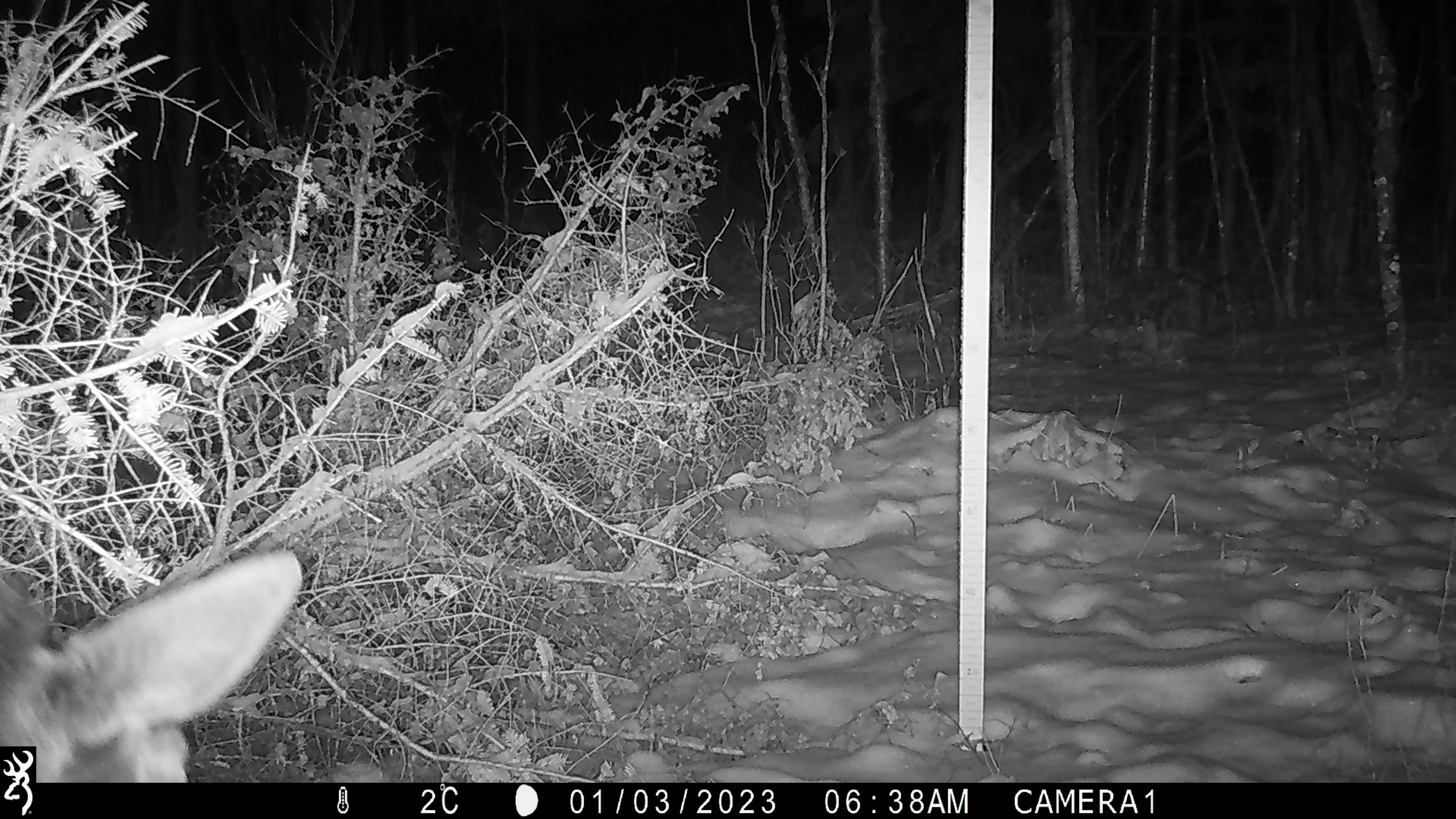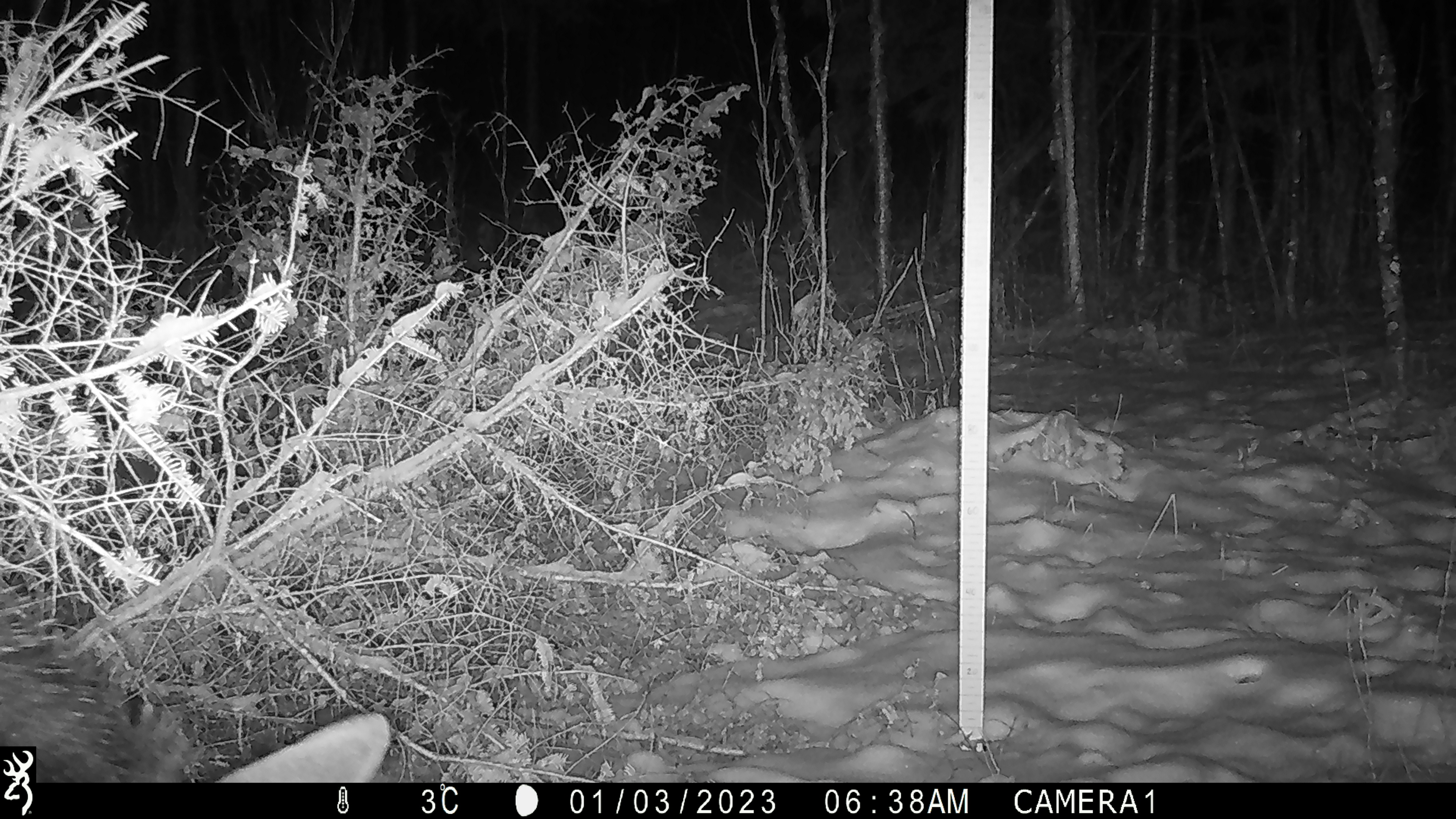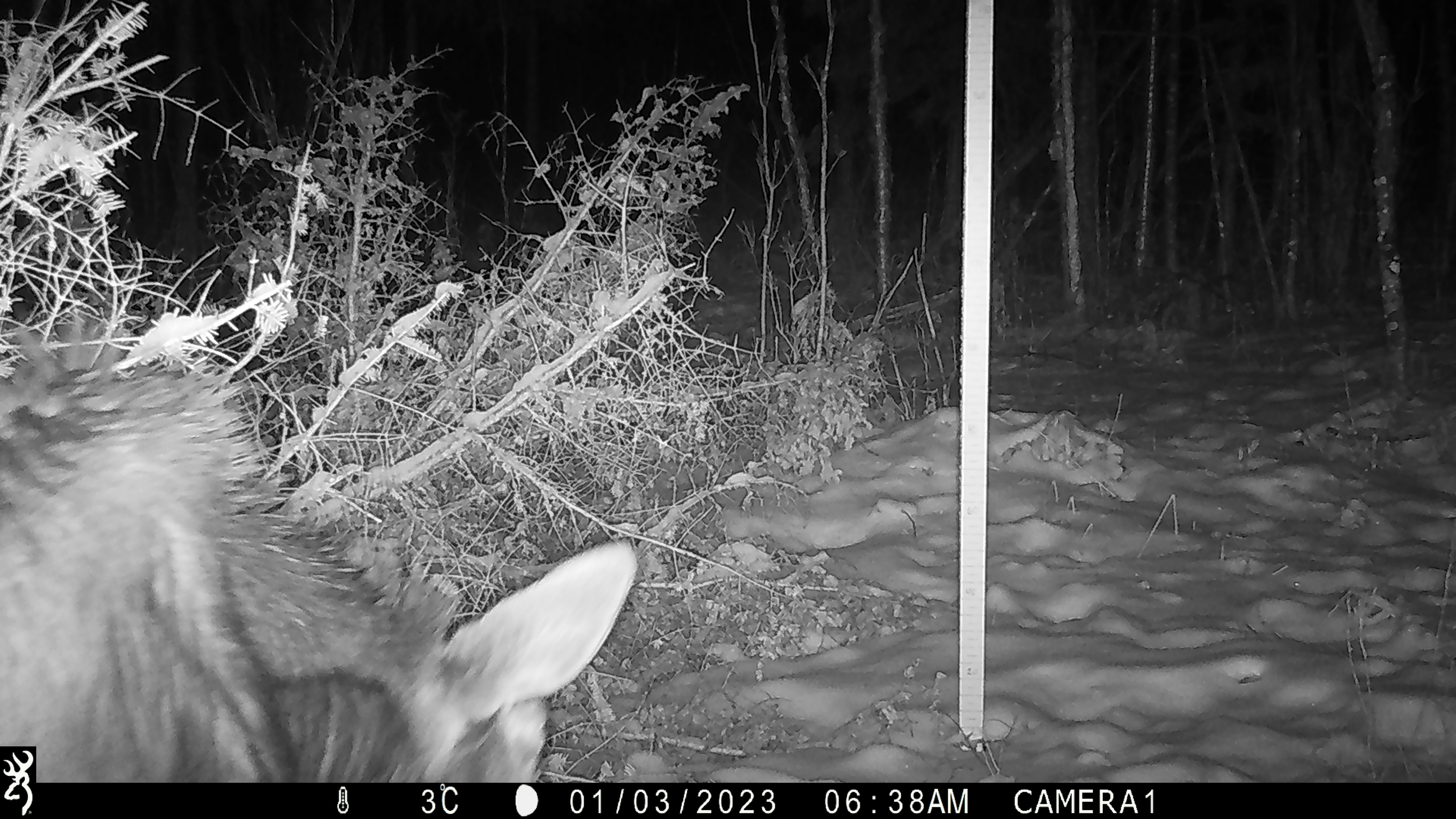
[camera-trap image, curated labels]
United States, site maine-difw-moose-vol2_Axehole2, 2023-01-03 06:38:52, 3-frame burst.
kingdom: Animalia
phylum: Chordata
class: Mammalia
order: Artiodactyla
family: Cervidae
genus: Alces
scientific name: Alces alces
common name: moose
Moose (Alces alces).